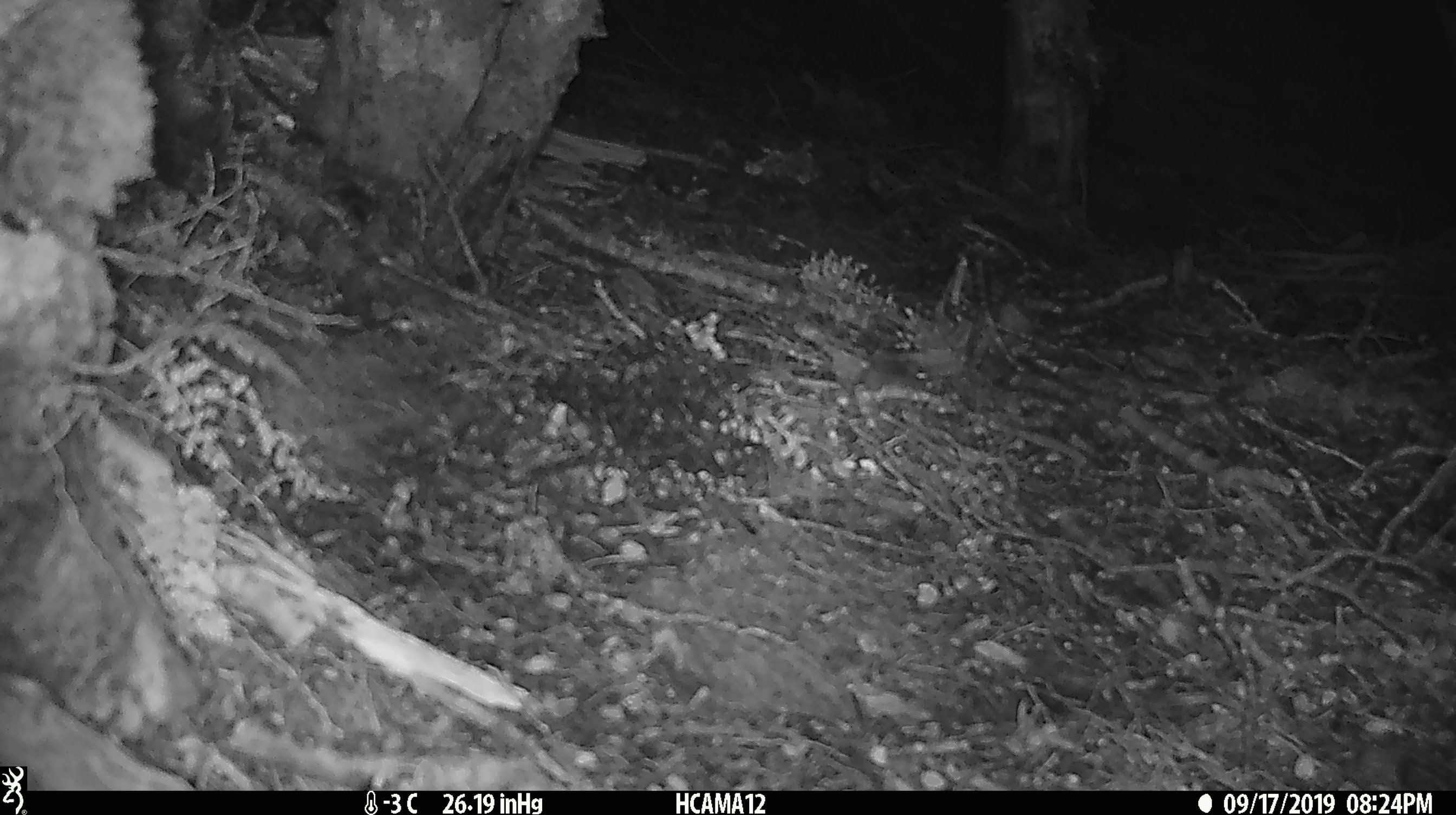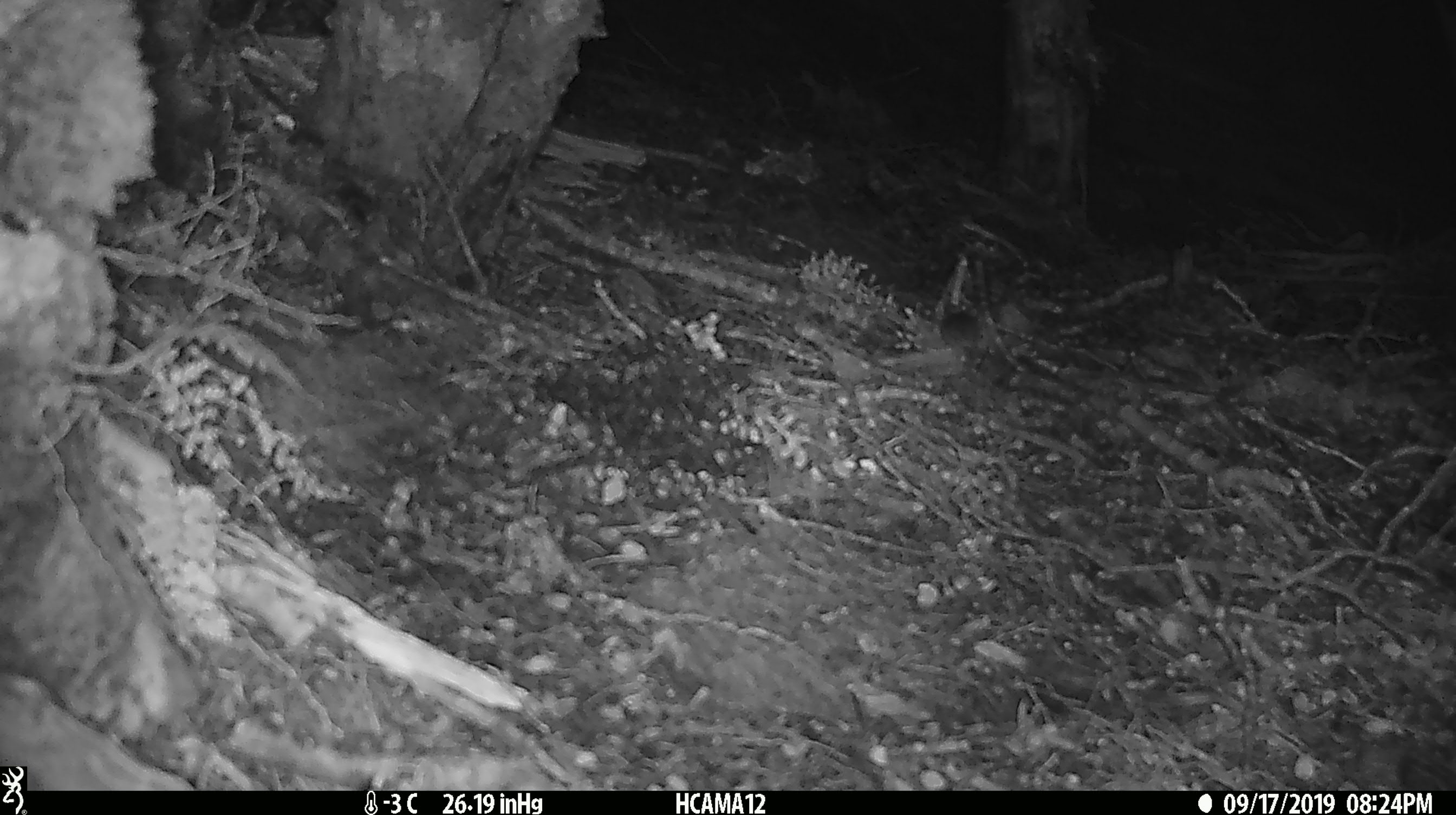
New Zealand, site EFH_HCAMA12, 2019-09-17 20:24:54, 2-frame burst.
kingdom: Animalia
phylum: Chordata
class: Mammalia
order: Rodentia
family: Muridae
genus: Mus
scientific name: Mus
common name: mouse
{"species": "mouse (Mus)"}